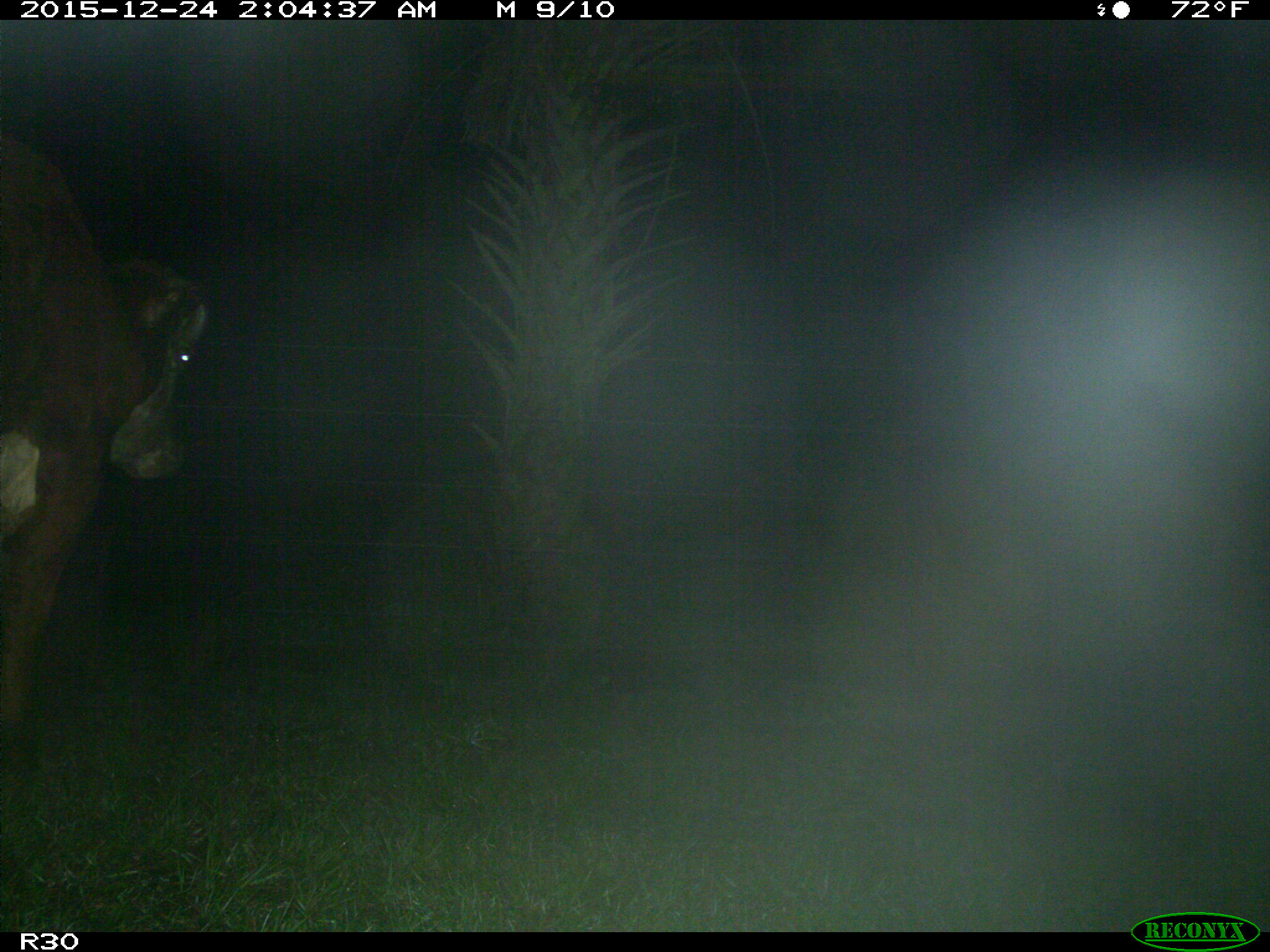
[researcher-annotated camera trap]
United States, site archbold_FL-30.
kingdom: Animalia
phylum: Chordata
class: Mammalia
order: Artiodactyla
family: Bovidae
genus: Bos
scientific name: Bos taurus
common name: domestic cow